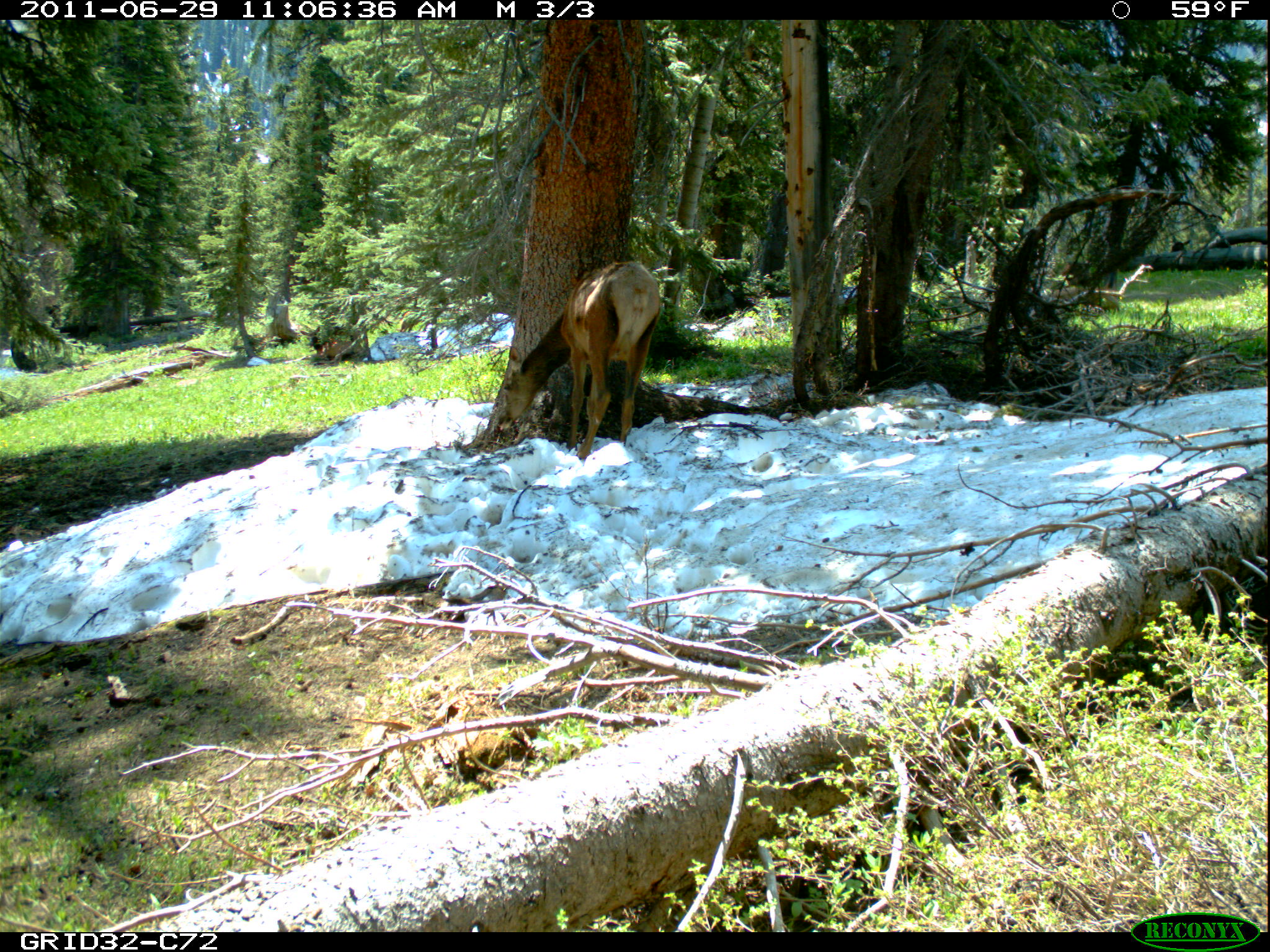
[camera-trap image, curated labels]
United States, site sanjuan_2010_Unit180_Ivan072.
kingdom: Animalia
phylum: Chordata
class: Mammalia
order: Artiodactyla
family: Cervidae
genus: Cervus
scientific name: Cervus elaphus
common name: red deer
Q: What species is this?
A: Cervus elaphus (red deer).